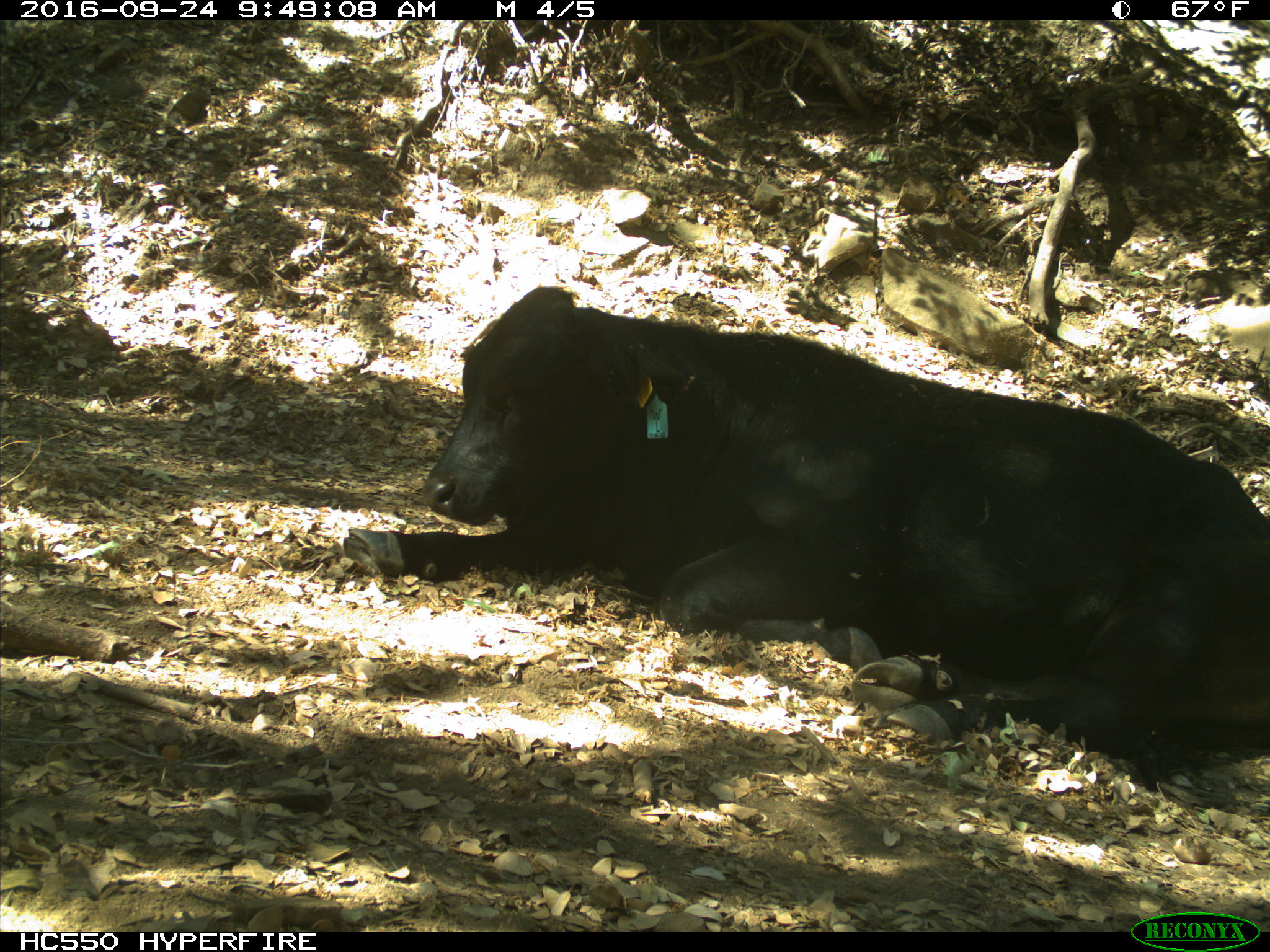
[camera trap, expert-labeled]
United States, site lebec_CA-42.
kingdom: Animalia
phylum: Chordata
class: Mammalia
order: Artiodactyla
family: Bovidae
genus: Bos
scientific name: Bos taurus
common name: domestic cow